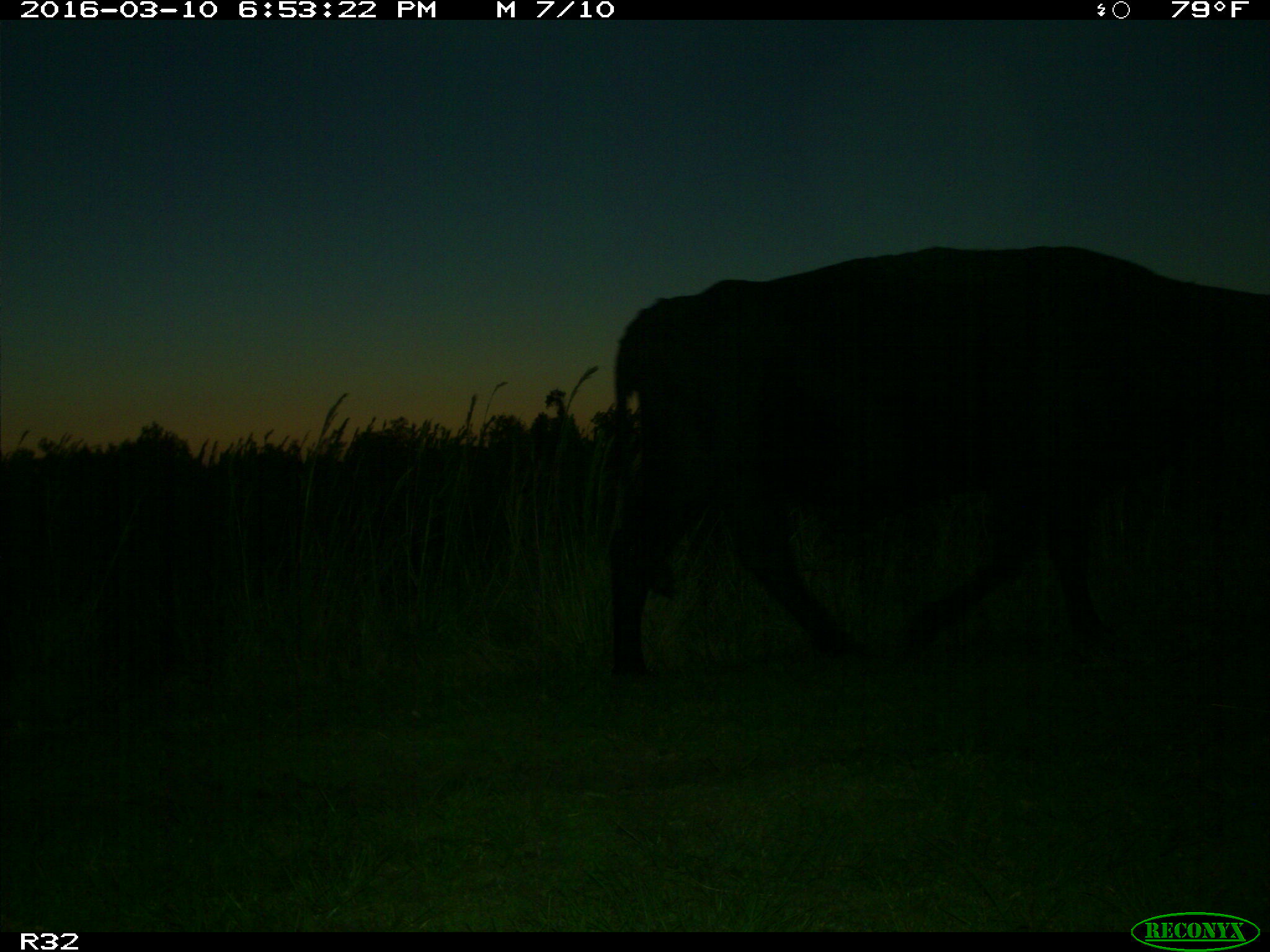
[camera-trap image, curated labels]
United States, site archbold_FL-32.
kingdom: Animalia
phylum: Chordata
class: Mammalia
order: Artiodactyla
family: Bovidae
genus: Bos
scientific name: Bos taurus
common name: domestic cow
Bos taurus (domestic cow).